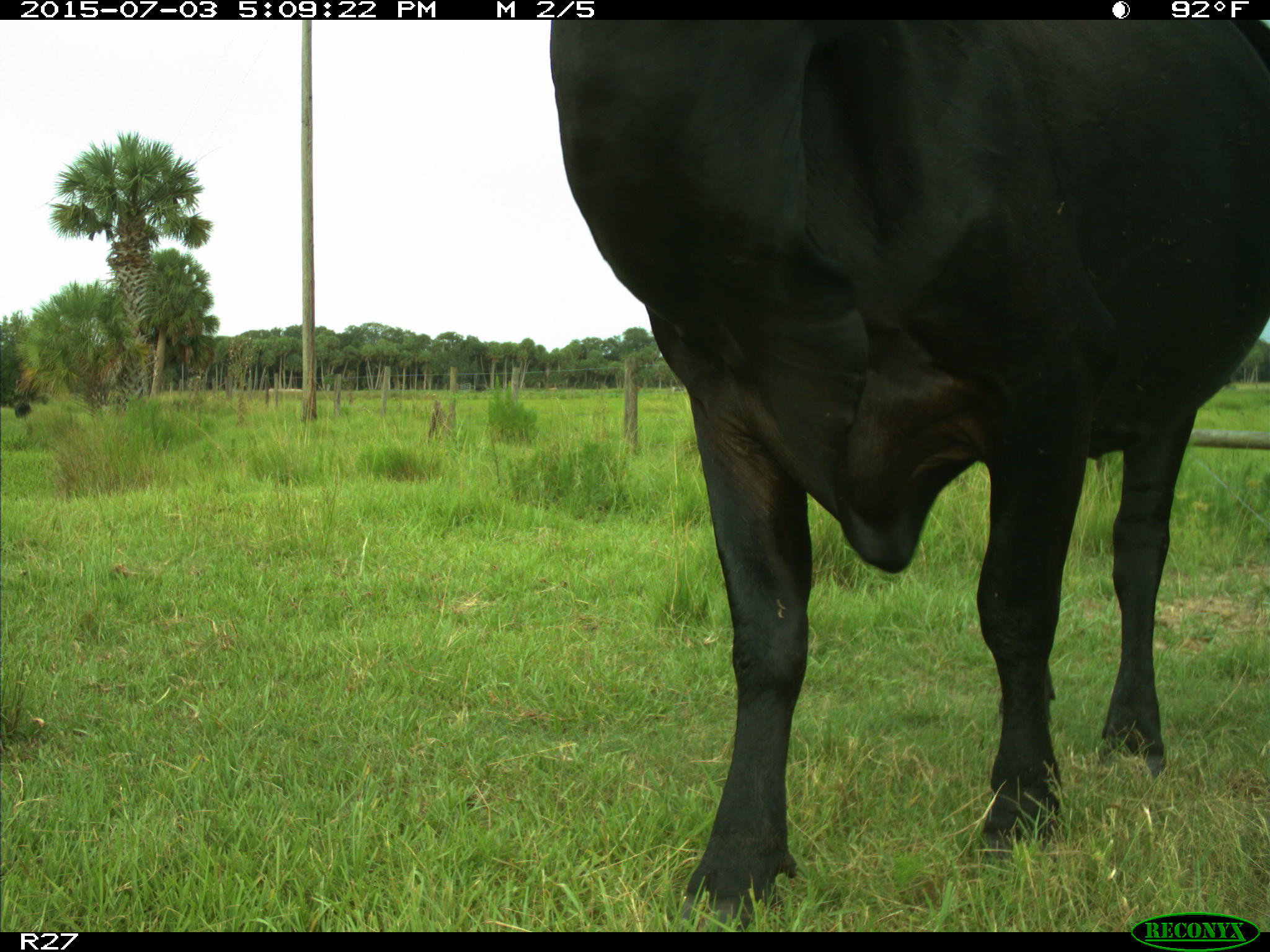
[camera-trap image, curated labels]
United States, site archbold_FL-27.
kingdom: Animalia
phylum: Chordata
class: Mammalia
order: Artiodactyla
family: Bovidae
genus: Bos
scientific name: Bos taurus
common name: domestic cow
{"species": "Bos taurus (domestic cow)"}